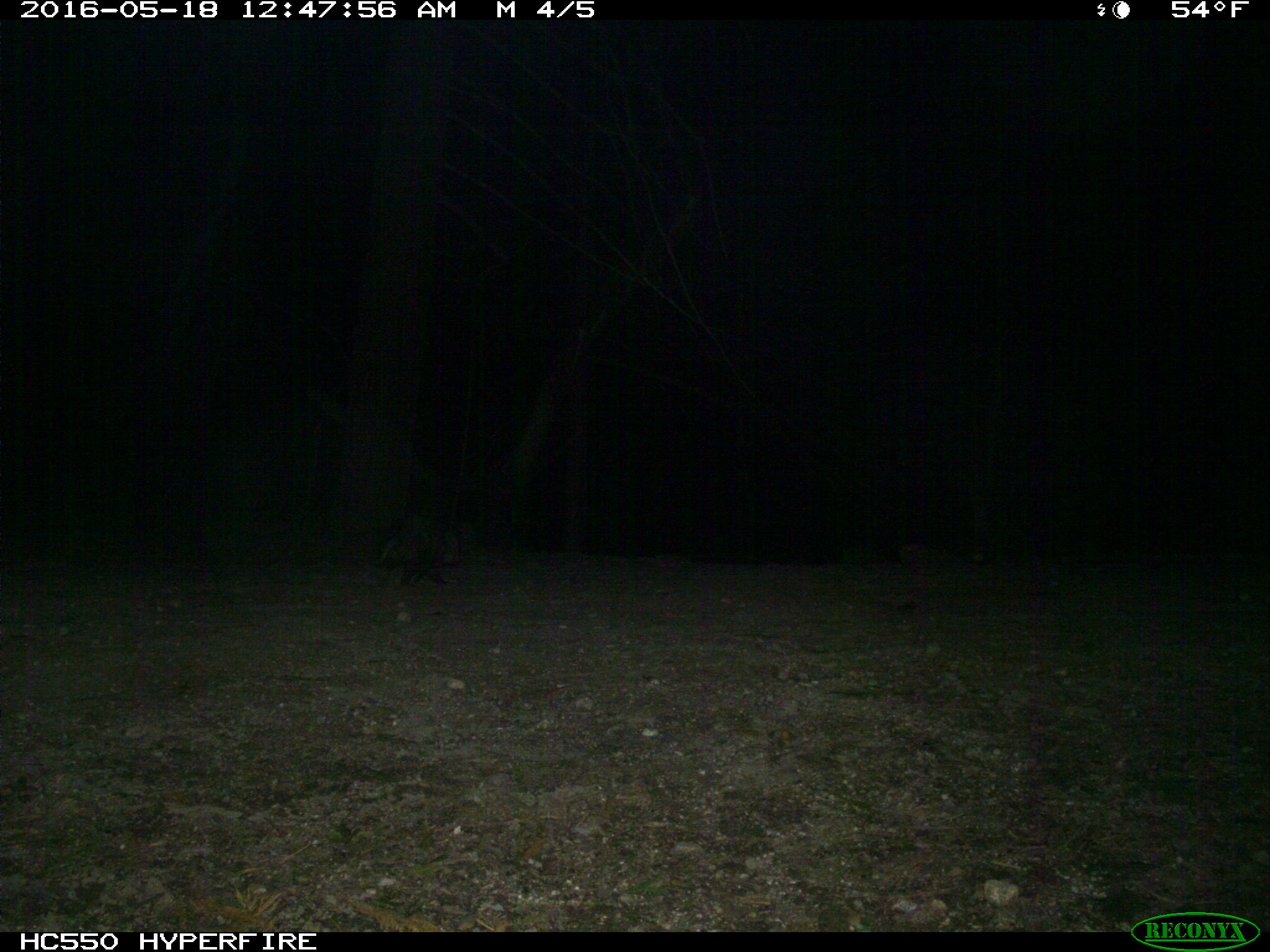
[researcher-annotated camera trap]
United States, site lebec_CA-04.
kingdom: Animalia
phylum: Chordata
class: Mammalia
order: Didelphimorphia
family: Didelphidae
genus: Didelphis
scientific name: Didelphis virginiana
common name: virginia opossum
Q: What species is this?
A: Didelphis virginiana (virginia opossum).